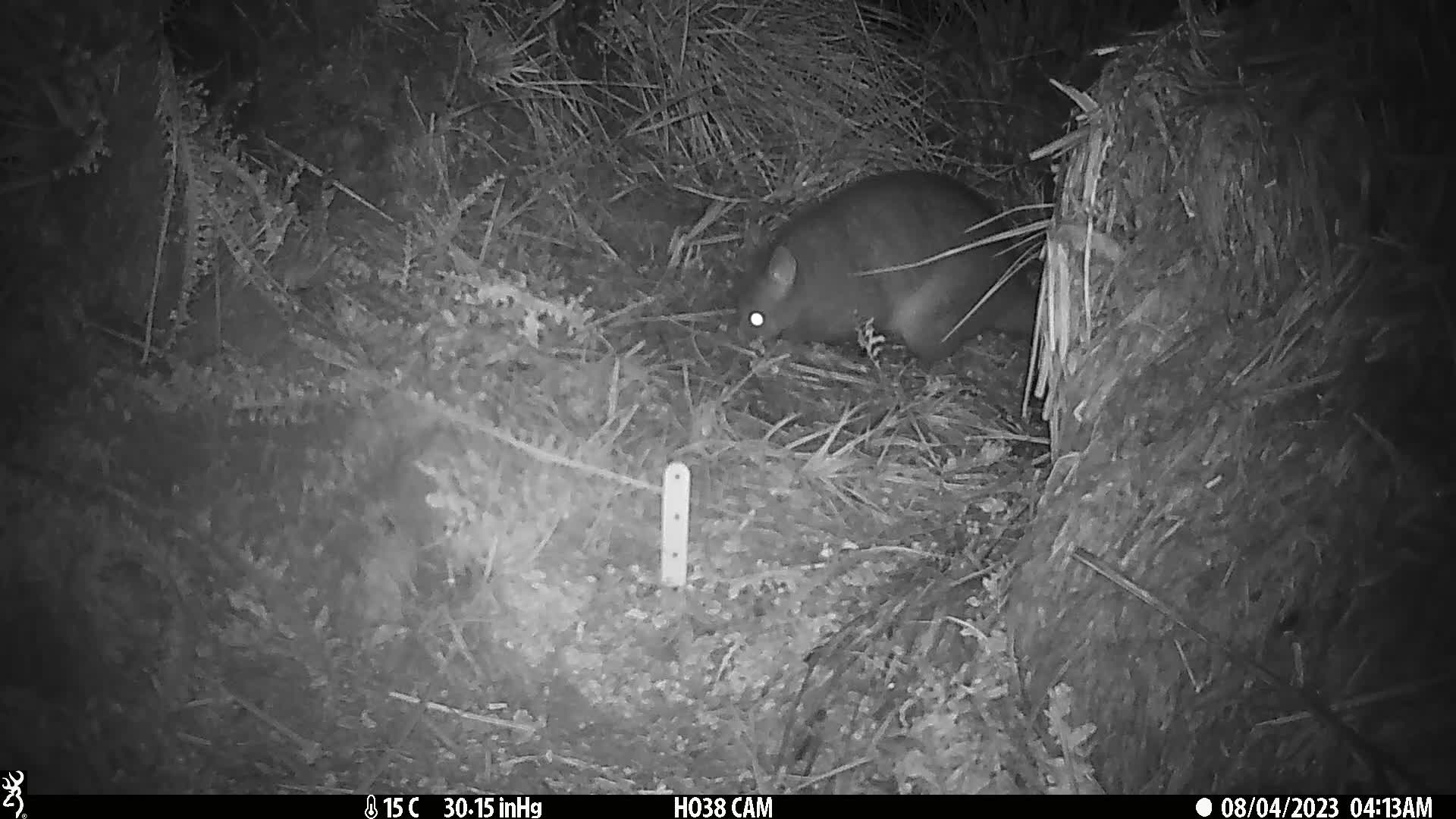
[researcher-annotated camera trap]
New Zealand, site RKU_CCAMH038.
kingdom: Animalia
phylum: Chordata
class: Mammalia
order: Diprotodontia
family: Phalangeridae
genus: Trichosurus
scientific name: Trichosurus vulpecula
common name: common brushtail possum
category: possum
Possum (common brushtail possum) (Trichosurus vulpecula).